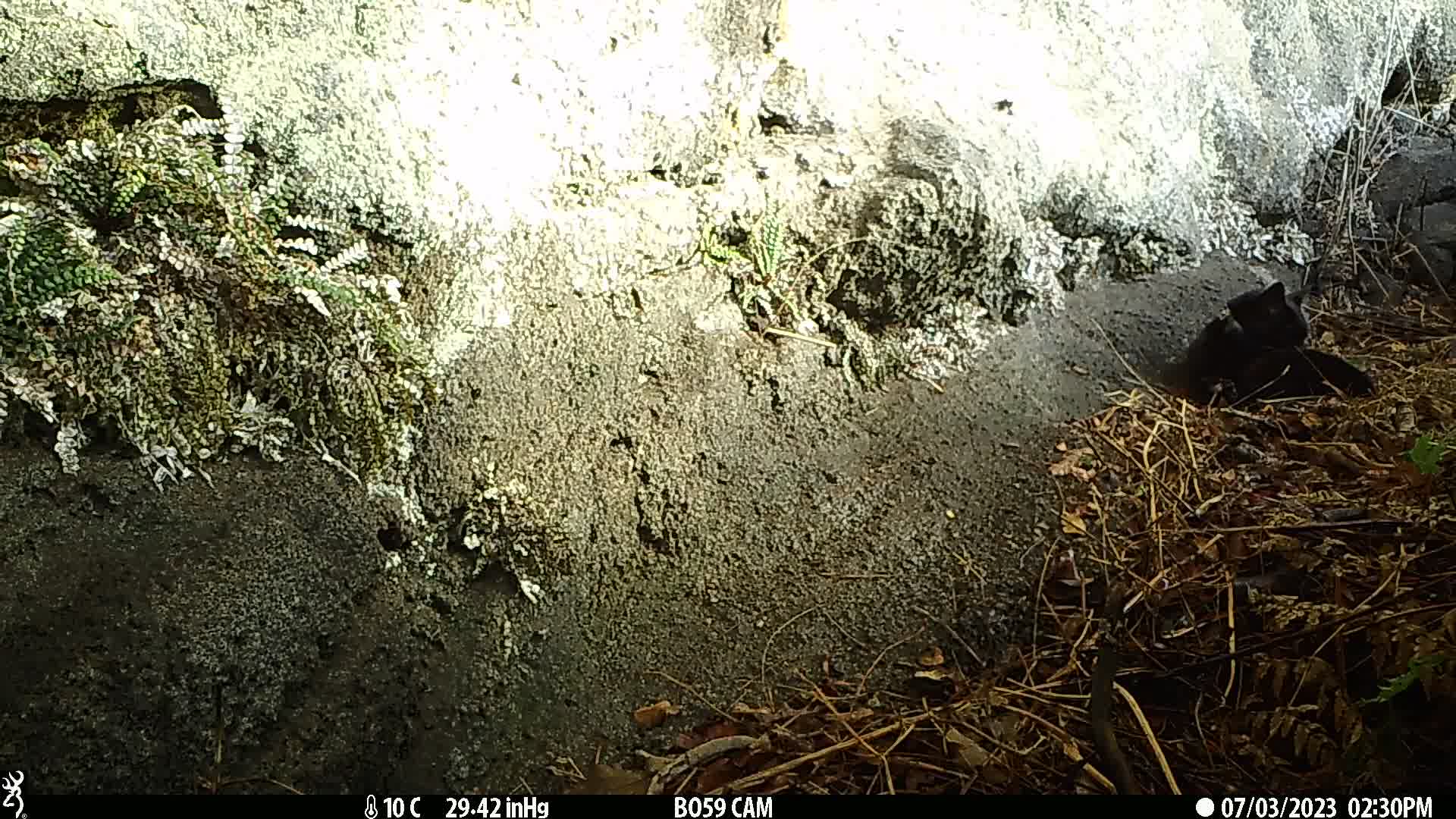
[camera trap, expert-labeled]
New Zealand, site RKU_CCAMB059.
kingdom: Animalia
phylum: Chordata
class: Mammalia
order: Carnivora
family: Felidae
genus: Felis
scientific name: Felis catus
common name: domestic cat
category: cat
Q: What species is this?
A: Cat (domestic cat) (Felis catus).